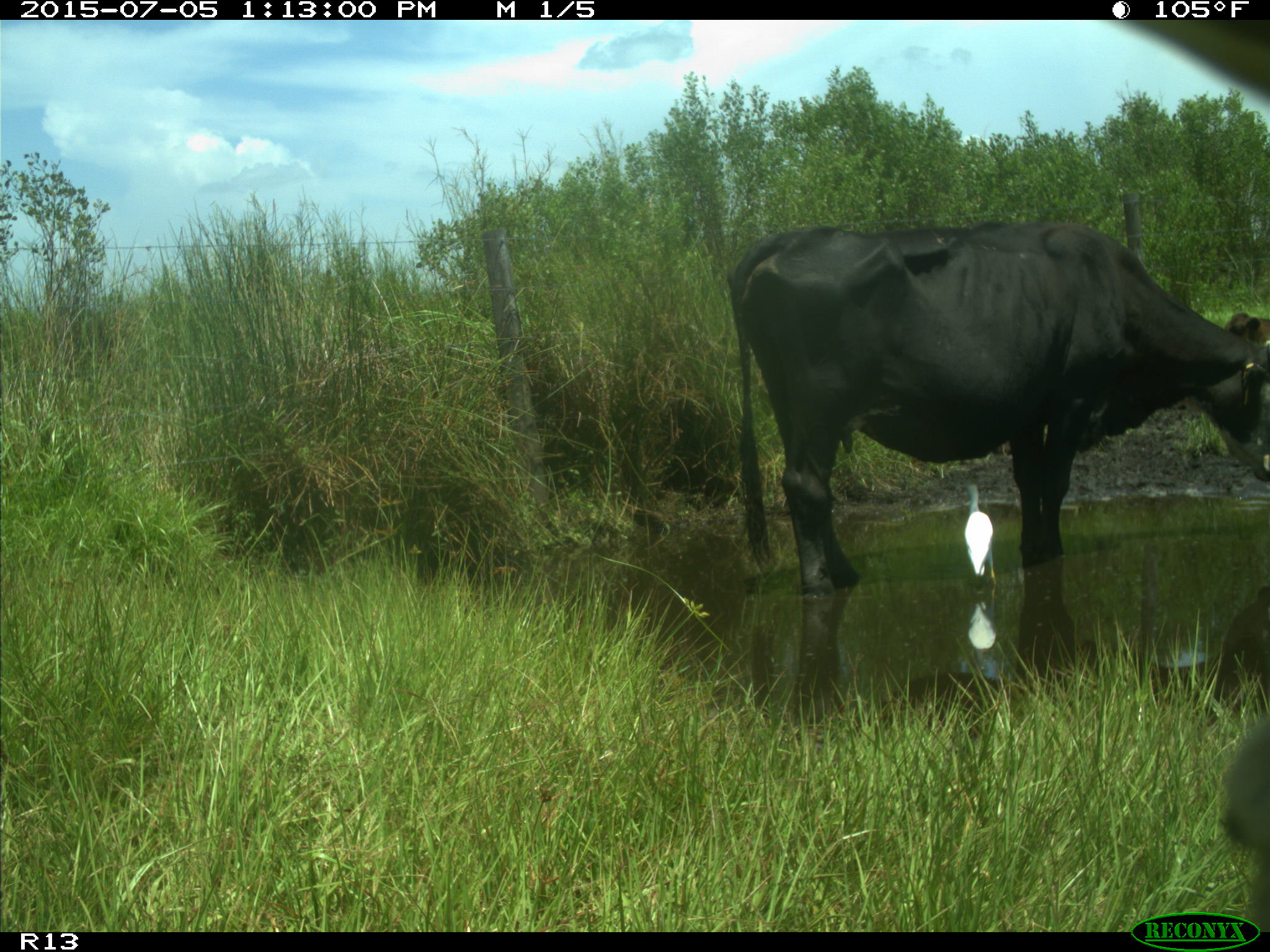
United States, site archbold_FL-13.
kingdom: Animalia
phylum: Chordata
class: Mammalia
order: Artiodactyla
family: Bovidae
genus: Bos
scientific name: Bos taurus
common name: domestic cow